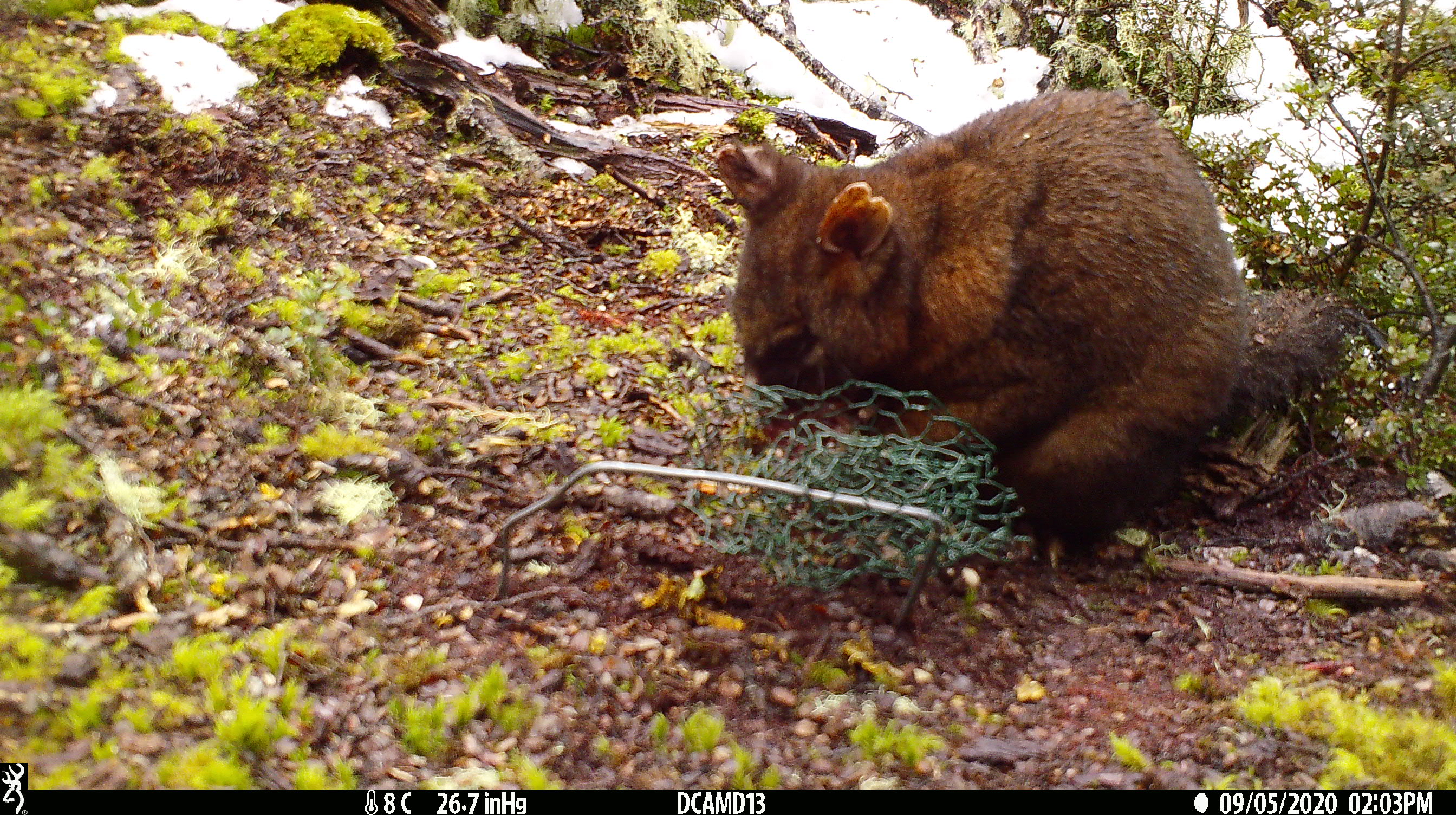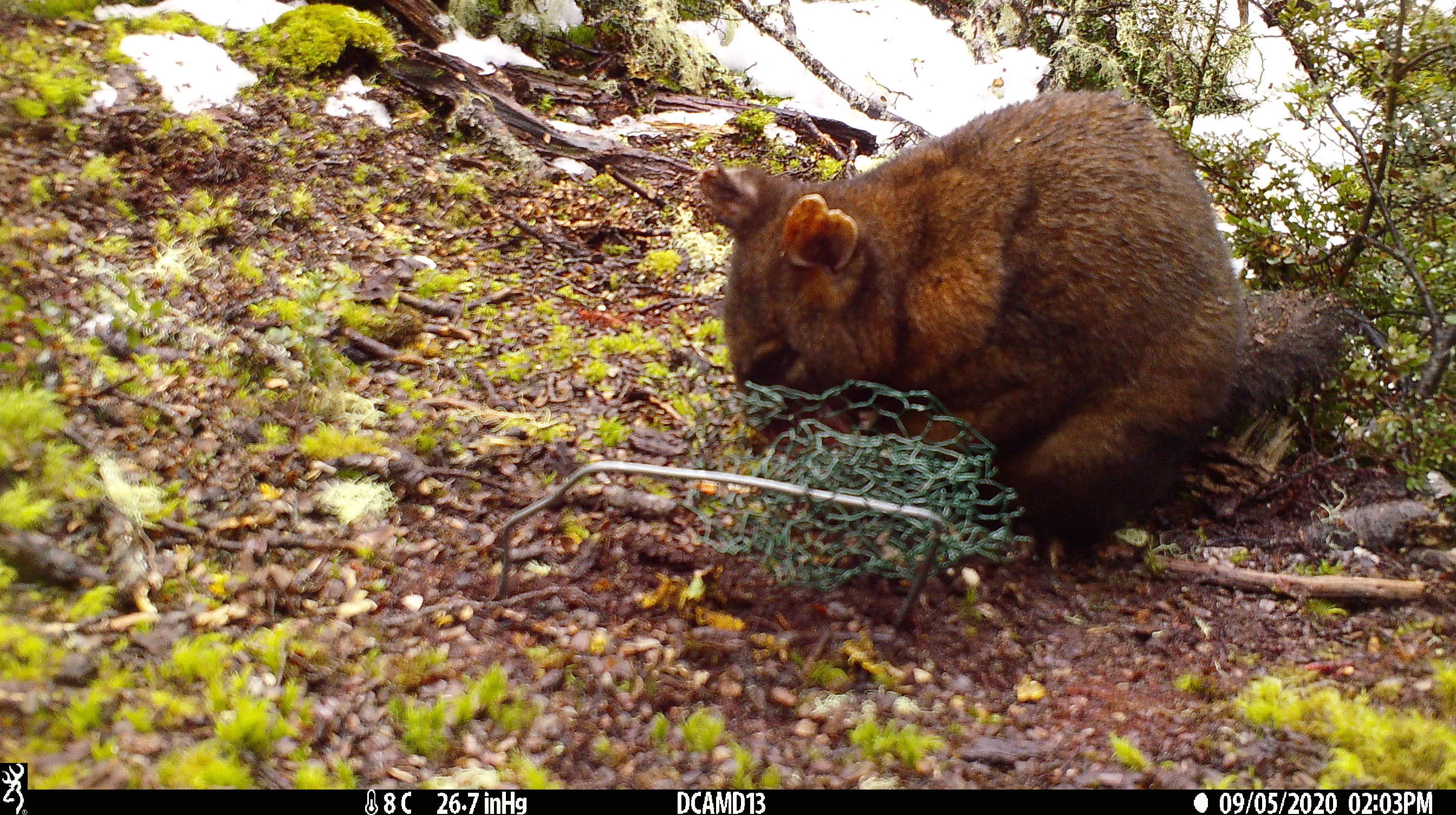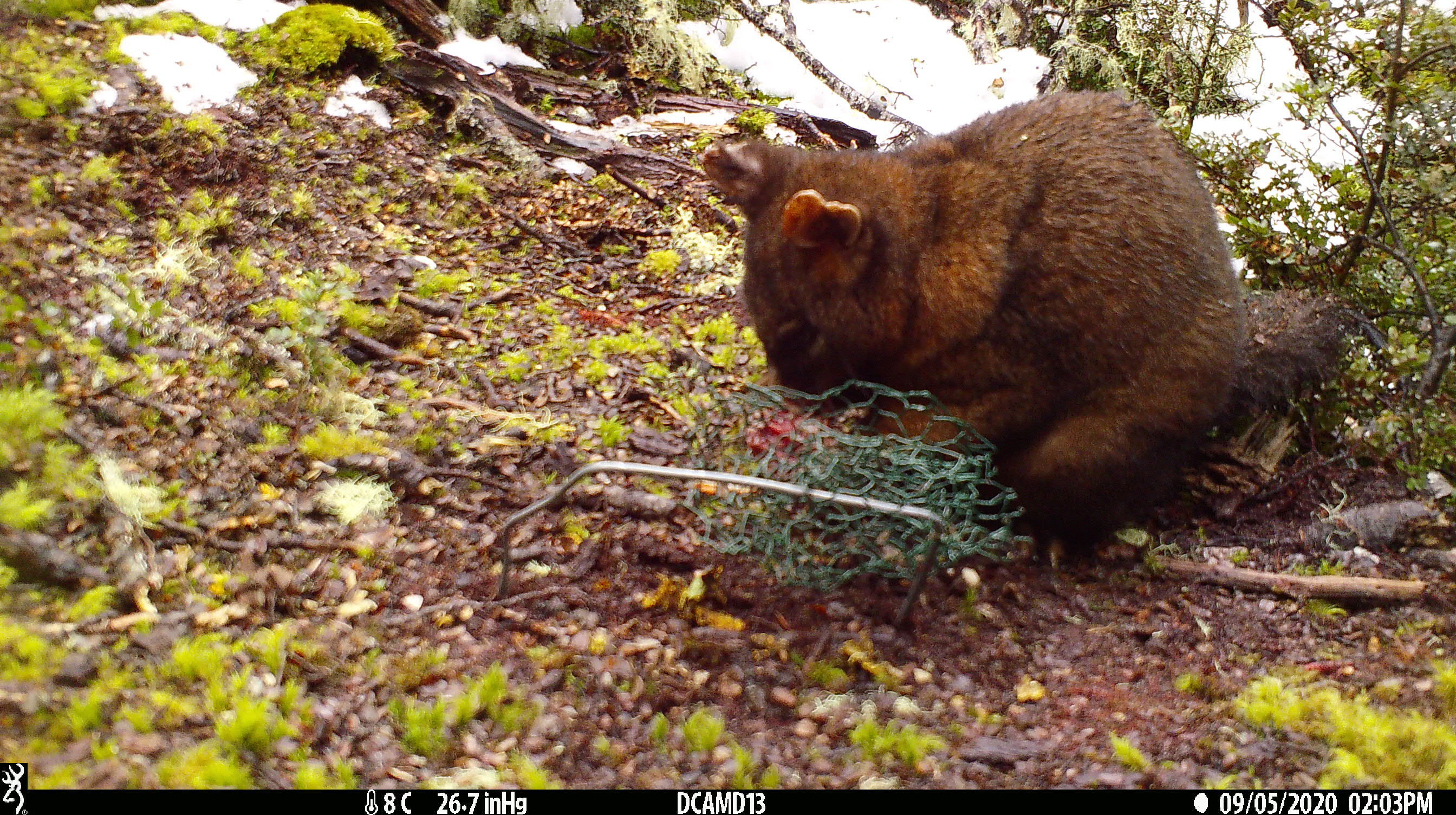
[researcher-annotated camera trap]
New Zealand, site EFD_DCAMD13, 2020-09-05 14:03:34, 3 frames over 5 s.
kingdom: Animalia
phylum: Chordata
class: Mammalia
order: Diprotodontia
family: Phalangeridae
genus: Trichosurus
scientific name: Trichosurus vulpecula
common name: common brushtail possum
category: possum